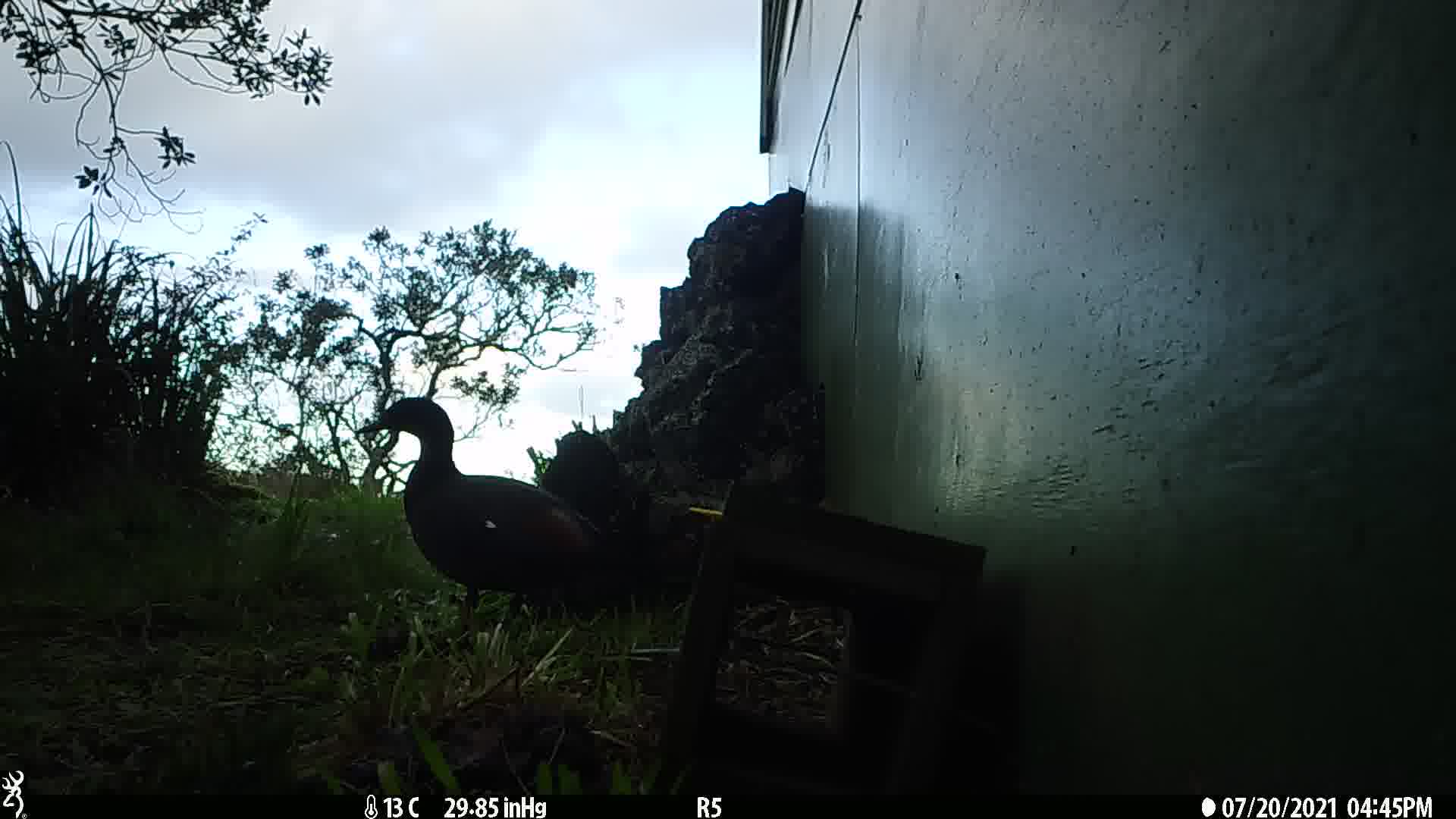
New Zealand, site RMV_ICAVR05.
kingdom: Animalia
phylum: Chordata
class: Aves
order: Anseriformes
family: Anatidae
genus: Tadorna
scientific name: Tadorna variegata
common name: paradise shelduck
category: paradise duck